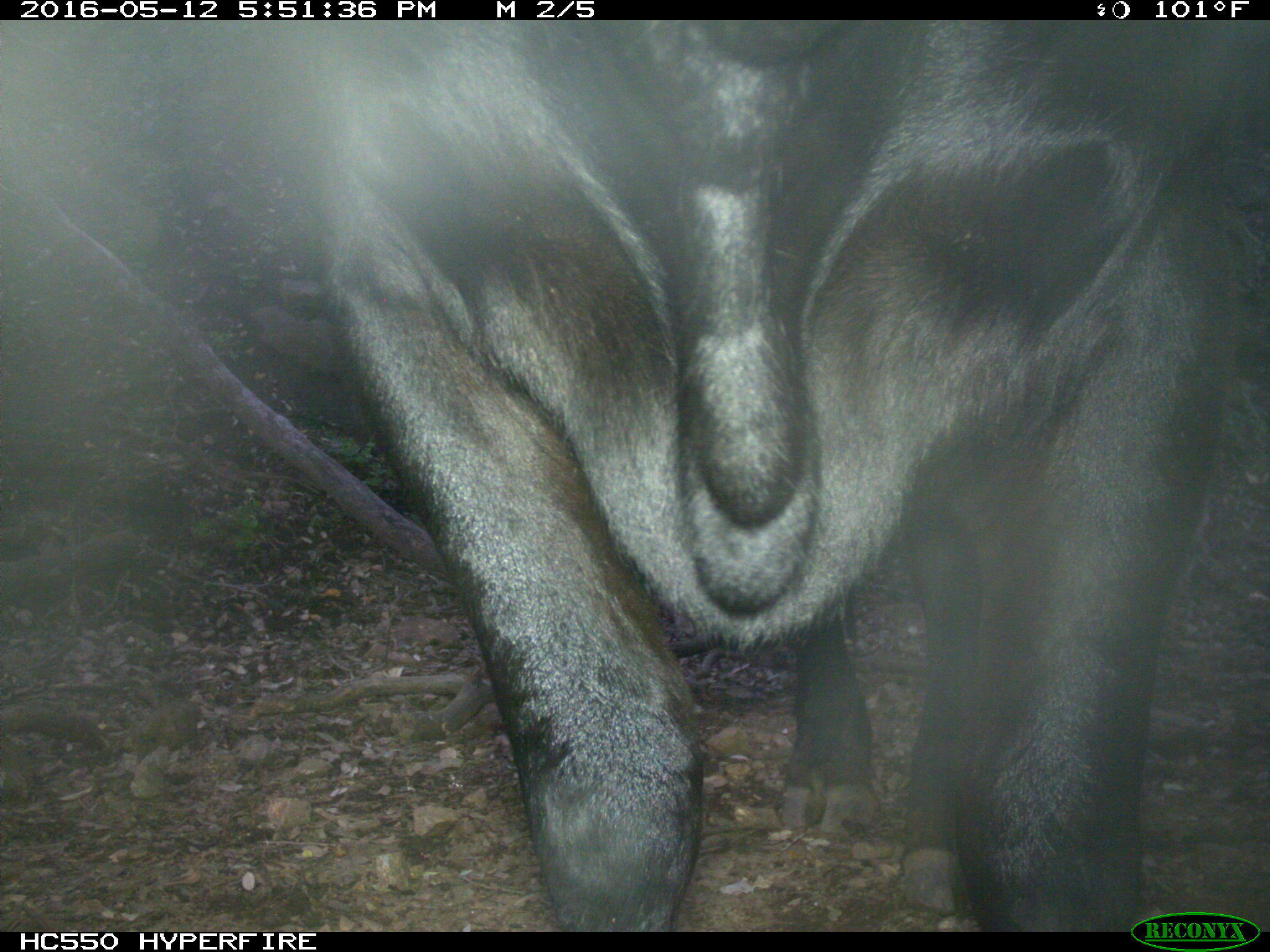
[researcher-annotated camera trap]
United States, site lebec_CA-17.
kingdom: Animalia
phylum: Chordata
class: Mammalia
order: Artiodactyla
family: Bovidae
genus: Bos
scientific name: Bos taurus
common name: domestic cow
Bos taurus (domestic cow).